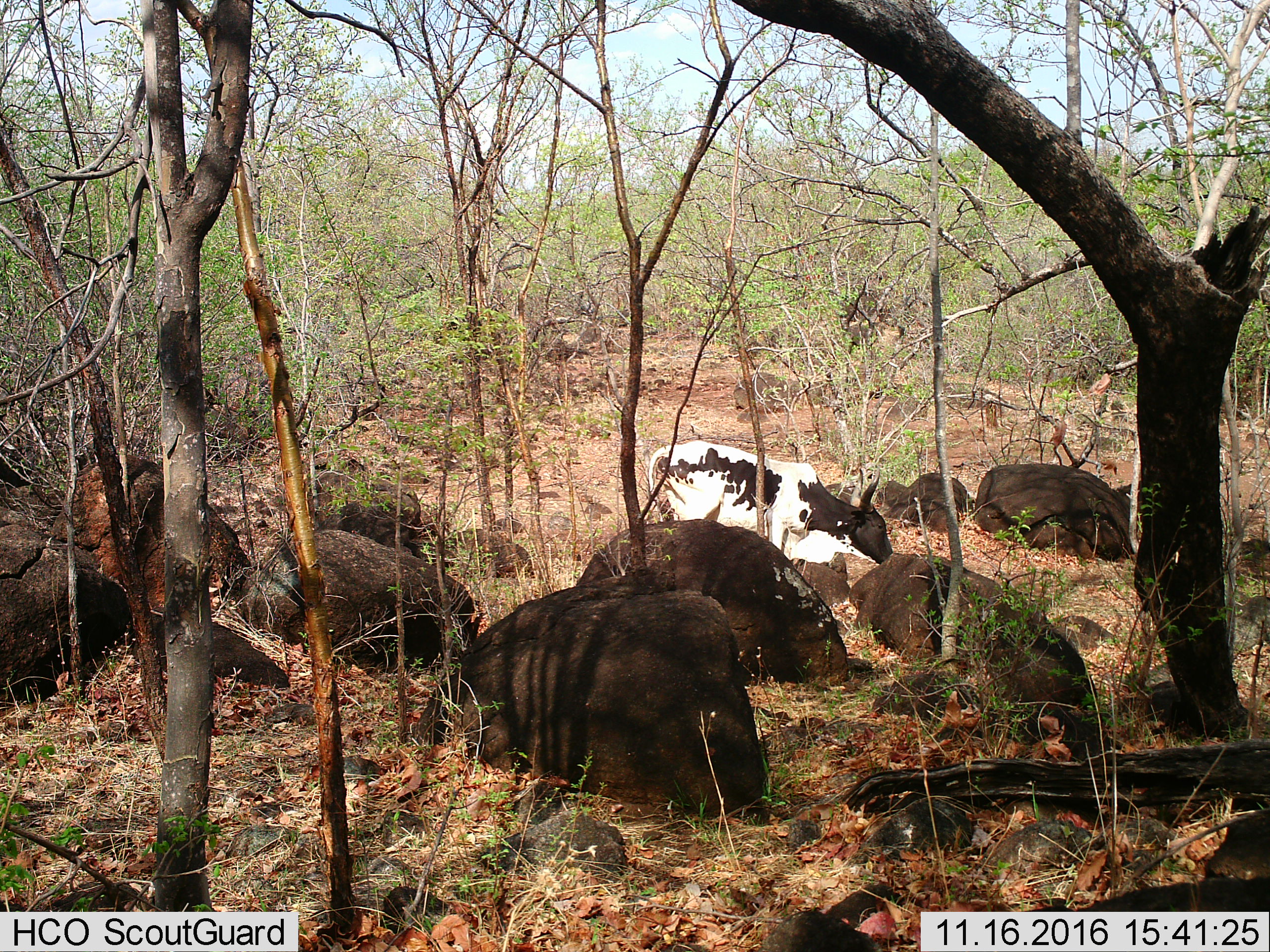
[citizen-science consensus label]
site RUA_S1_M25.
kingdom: Animalia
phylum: Chordata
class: Mammalia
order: Artiodactyla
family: Bovidae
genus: Bos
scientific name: Bos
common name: cattle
Cattle (Bos), count 1. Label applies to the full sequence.